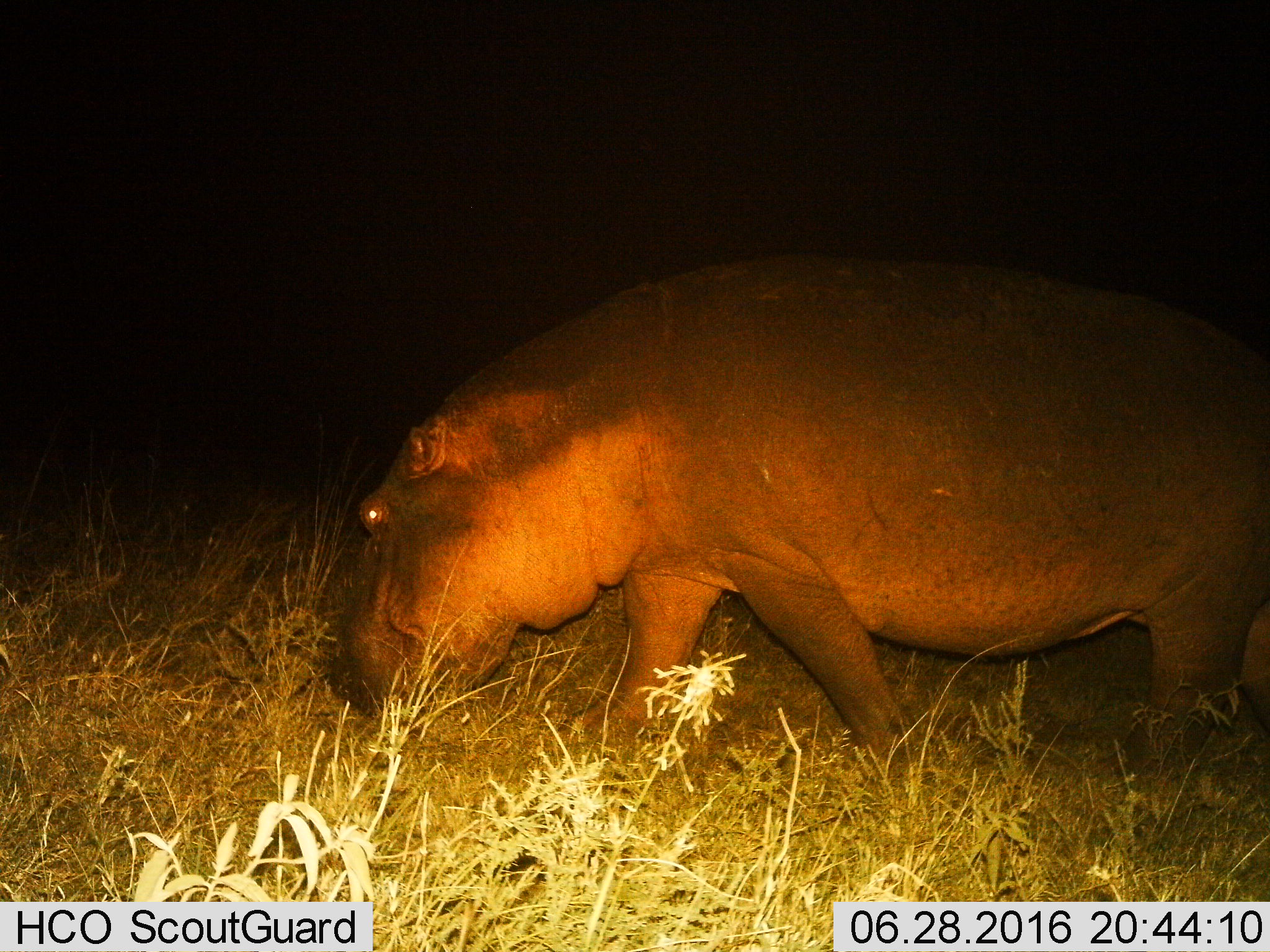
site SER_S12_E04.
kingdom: Animalia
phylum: Chordata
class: Mammalia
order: Artiodactyla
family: Hippopotamidae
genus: Hippopotamus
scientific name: Hippopotamus amphibius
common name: hippopotamus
Hippopotamus (Hippopotamus amphibius), count 1. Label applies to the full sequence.